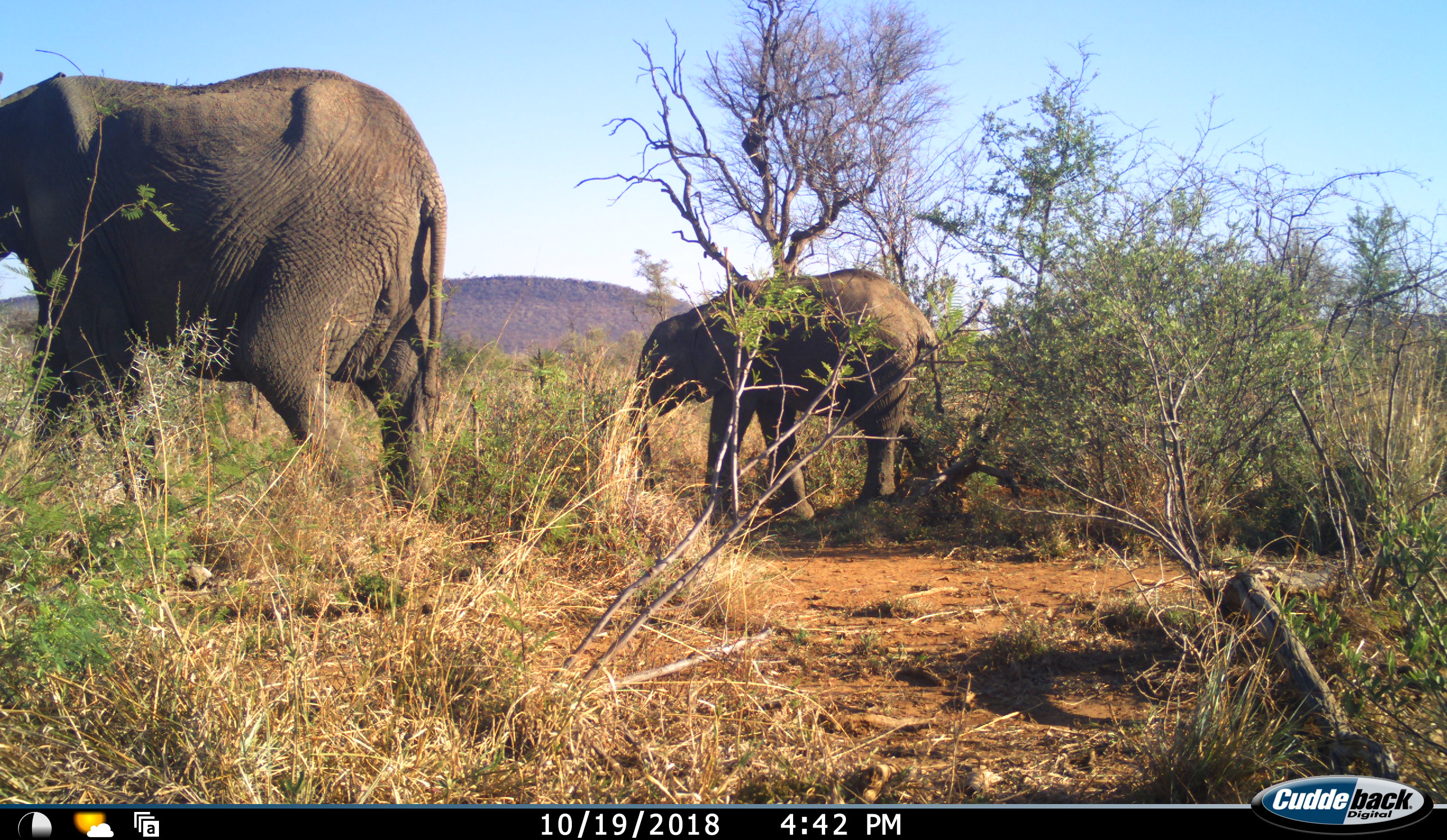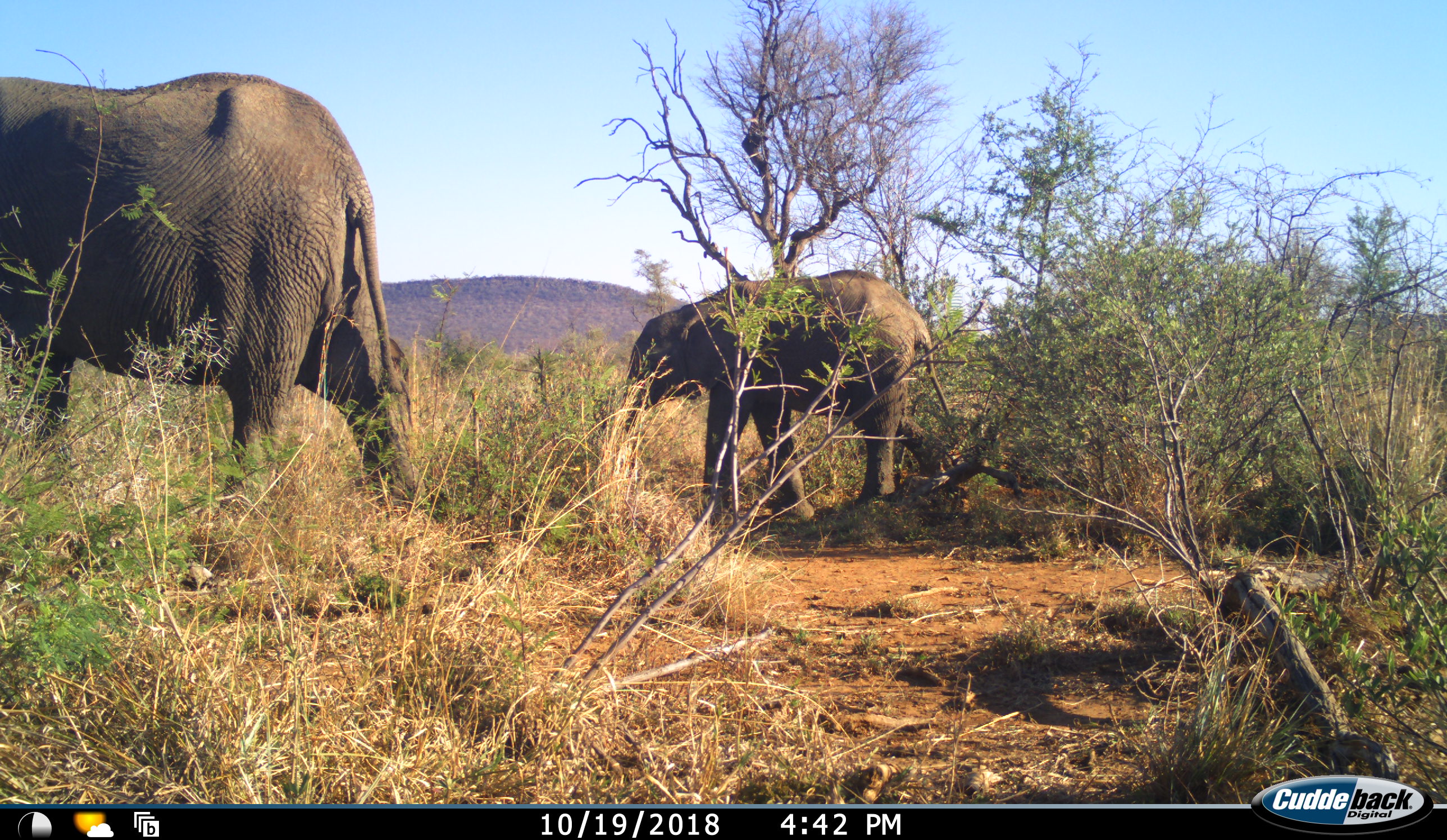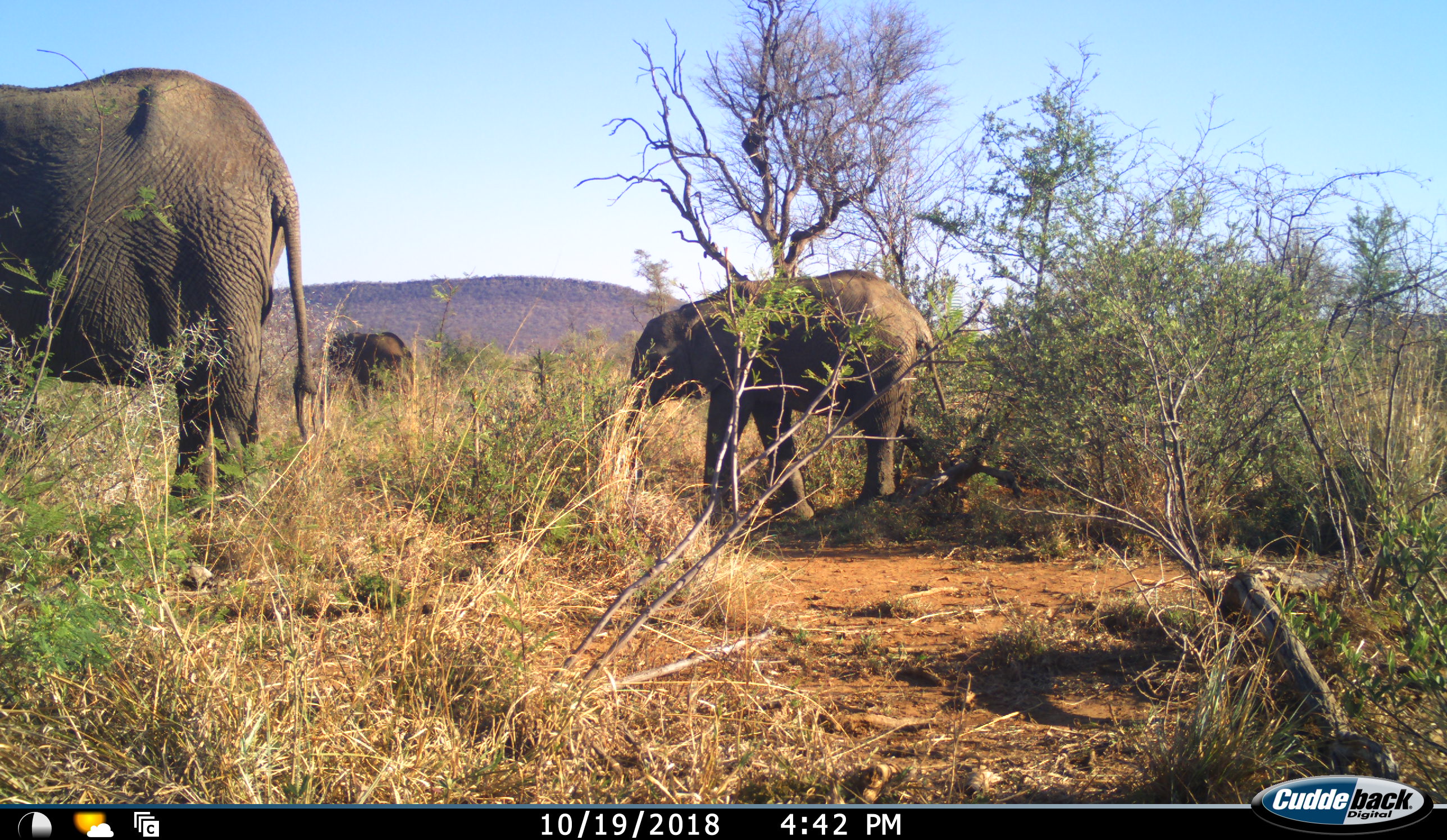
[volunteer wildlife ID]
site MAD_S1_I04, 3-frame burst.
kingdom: Animalia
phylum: Chordata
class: Mammalia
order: Proboscidea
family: Elephantidae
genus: Loxodonta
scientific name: Loxodonta africana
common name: african bush elephant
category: elephant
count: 3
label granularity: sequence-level